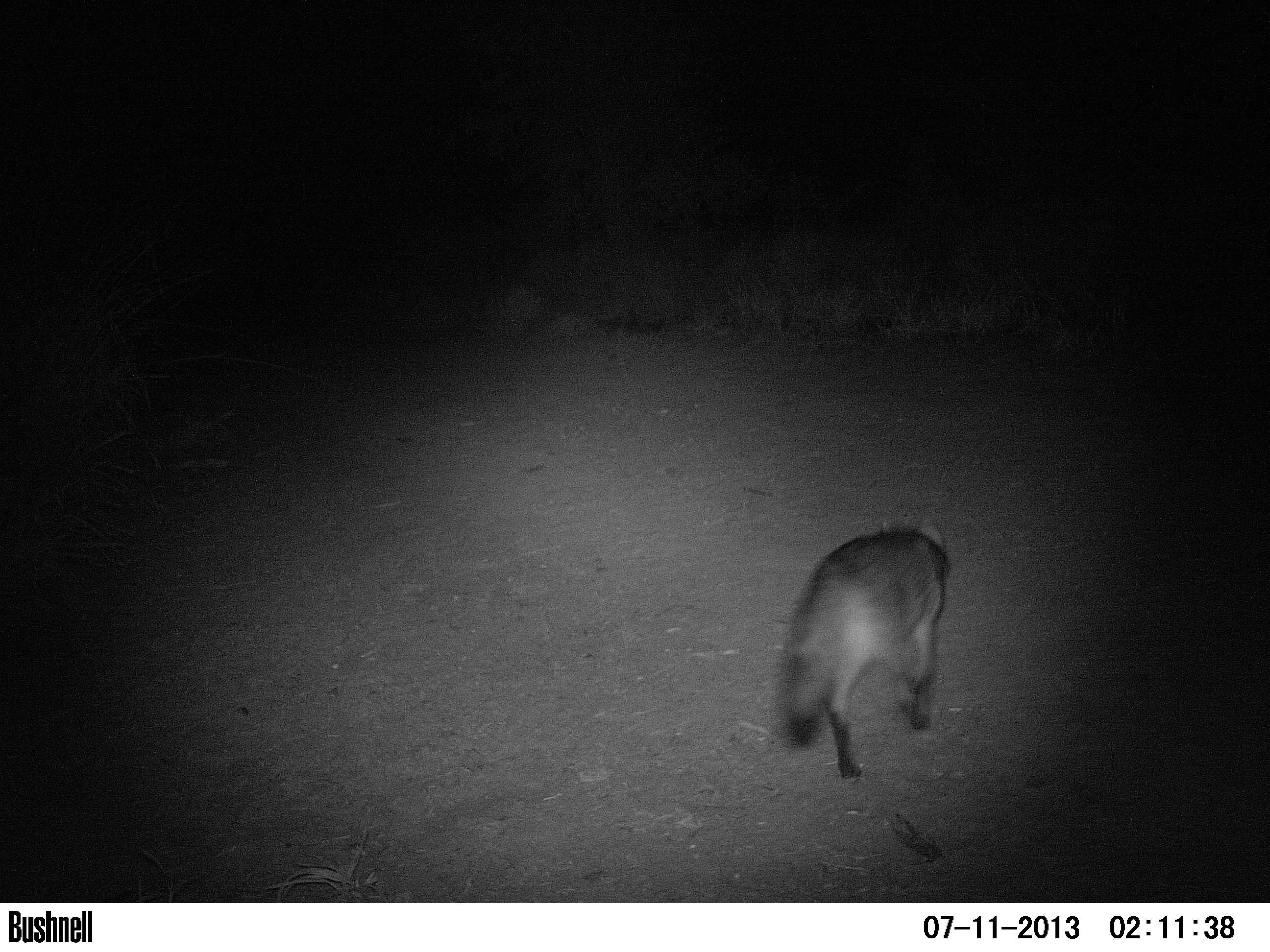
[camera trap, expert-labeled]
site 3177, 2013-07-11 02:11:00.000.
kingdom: Animalia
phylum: Chordata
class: Mammalia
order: Carnivora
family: Canidae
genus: Cerdocyon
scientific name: Cerdocyon thous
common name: crab-eating fox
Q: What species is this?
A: Cerdocyon thous (crab-eating fox).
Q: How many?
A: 1.